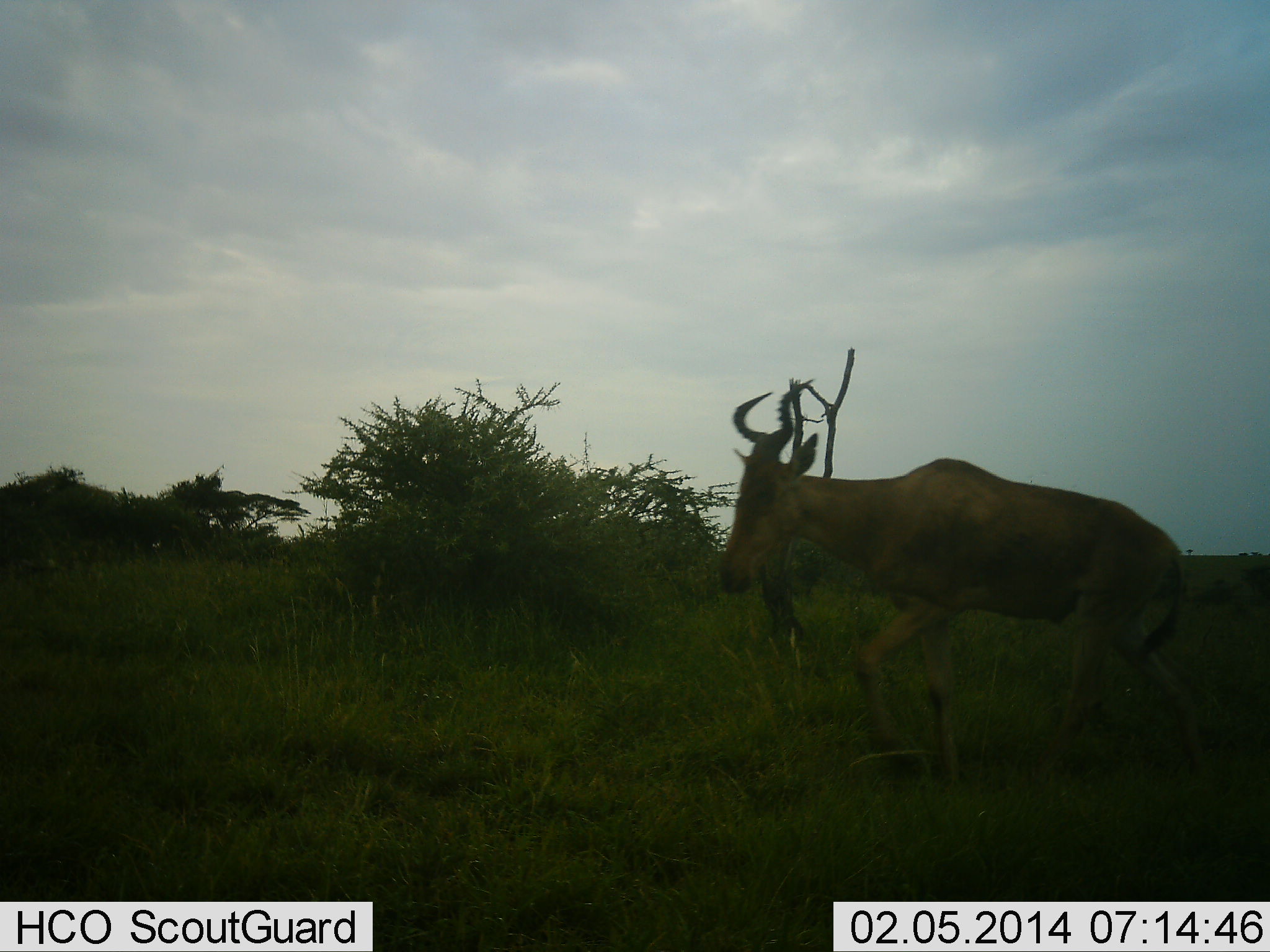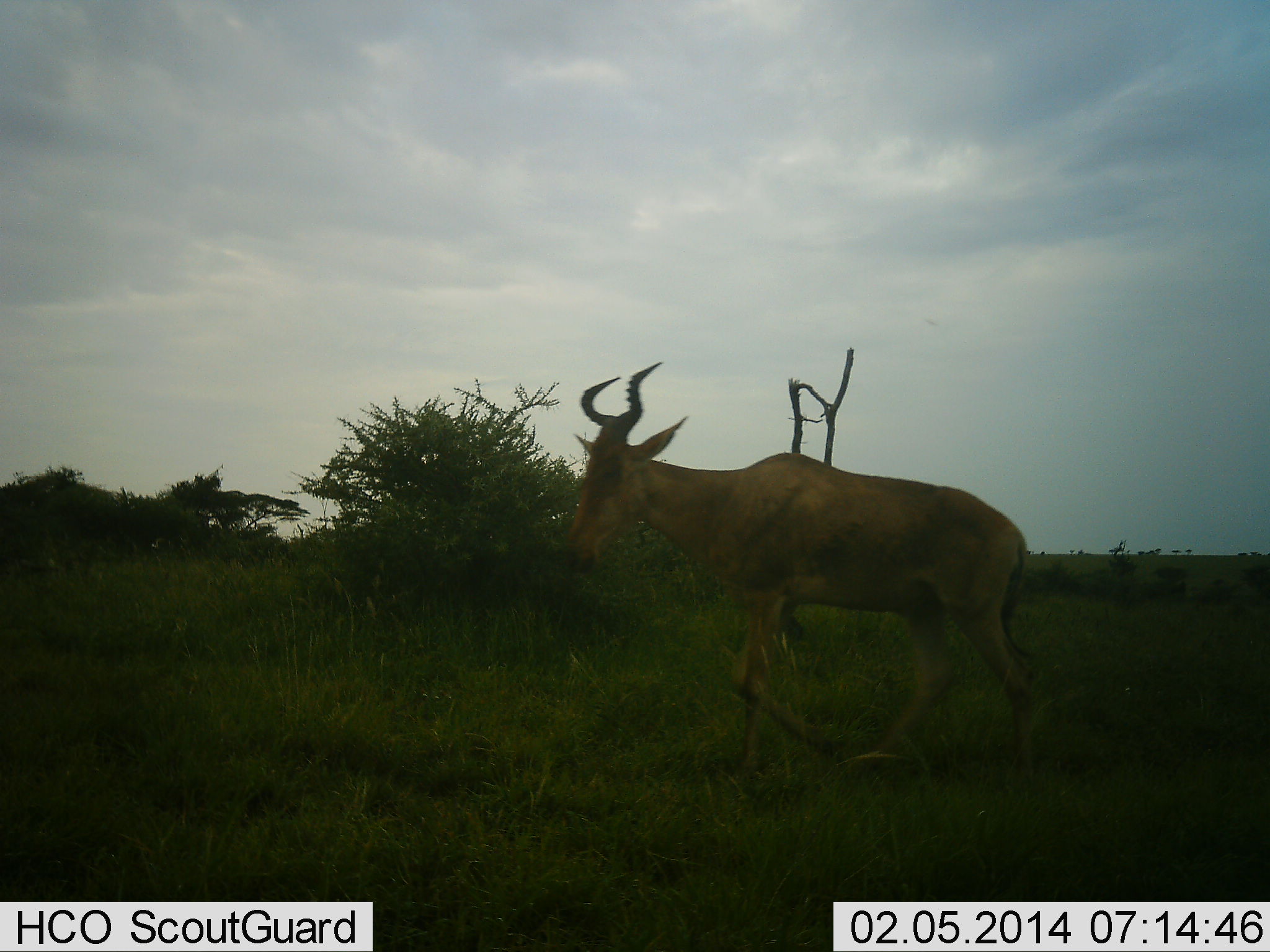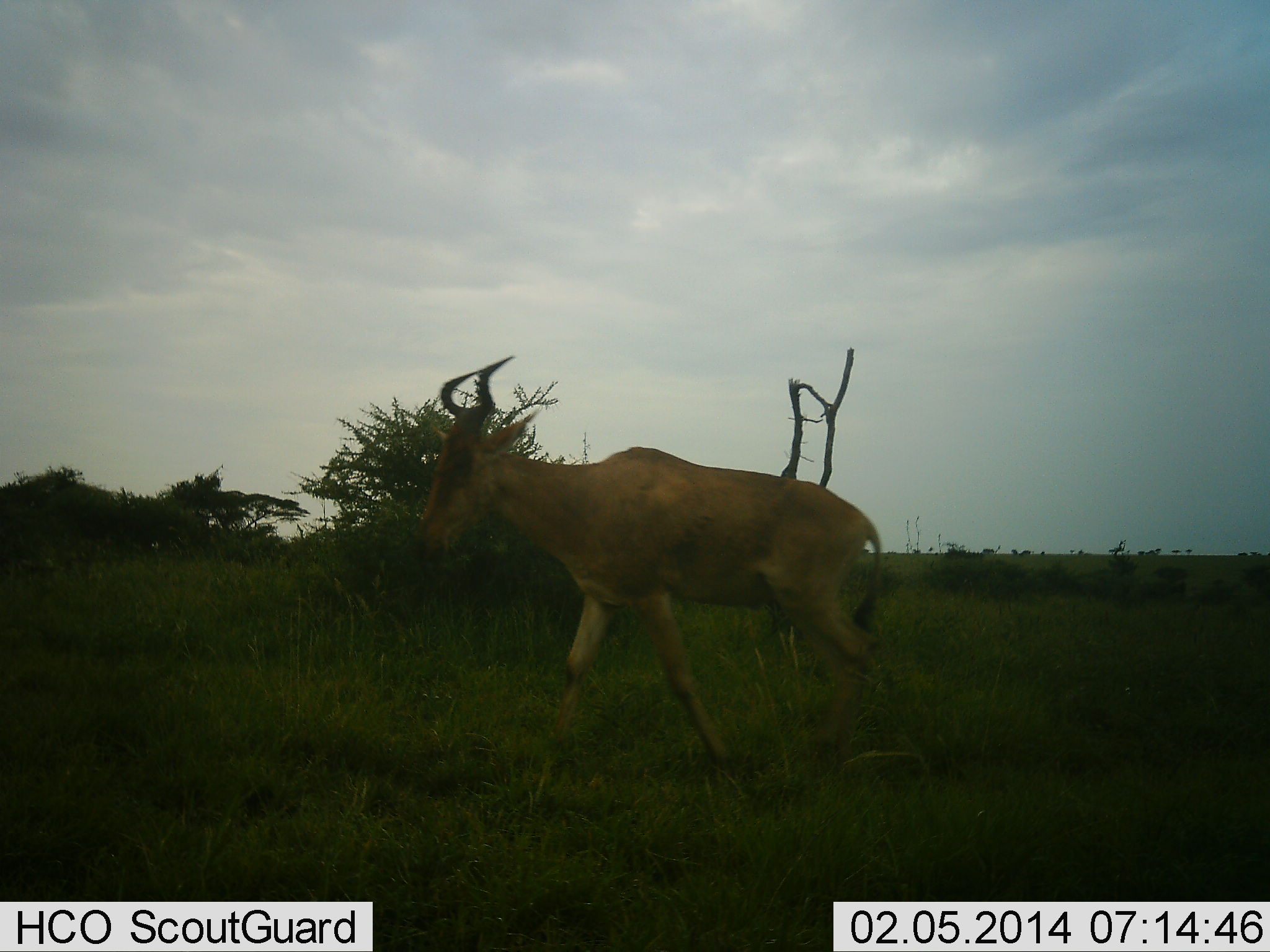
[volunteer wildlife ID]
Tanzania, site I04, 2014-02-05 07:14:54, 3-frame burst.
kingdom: Animalia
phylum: Chordata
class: Mammalia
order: Artiodactyla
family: Bovidae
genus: Alcelaphus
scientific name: Alcelaphus buselaphus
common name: hartebeest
Hartebeest (Alcelaphus buselaphus), count 1. Behavior (volunteer vote fractions): standing 0%, resting 0%, moving 100%, interacting 0%. Young present (vote fraction): 0%. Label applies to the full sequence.